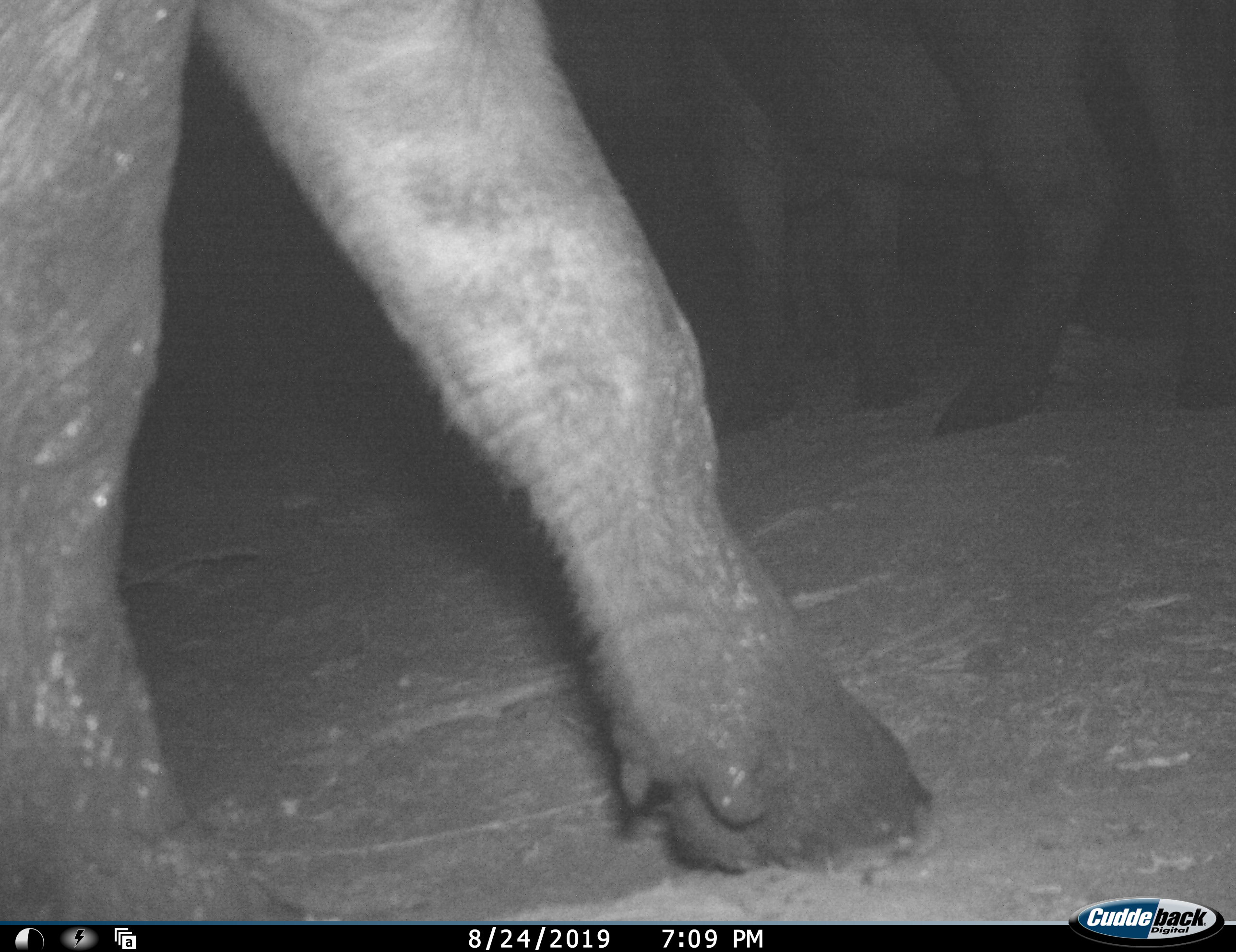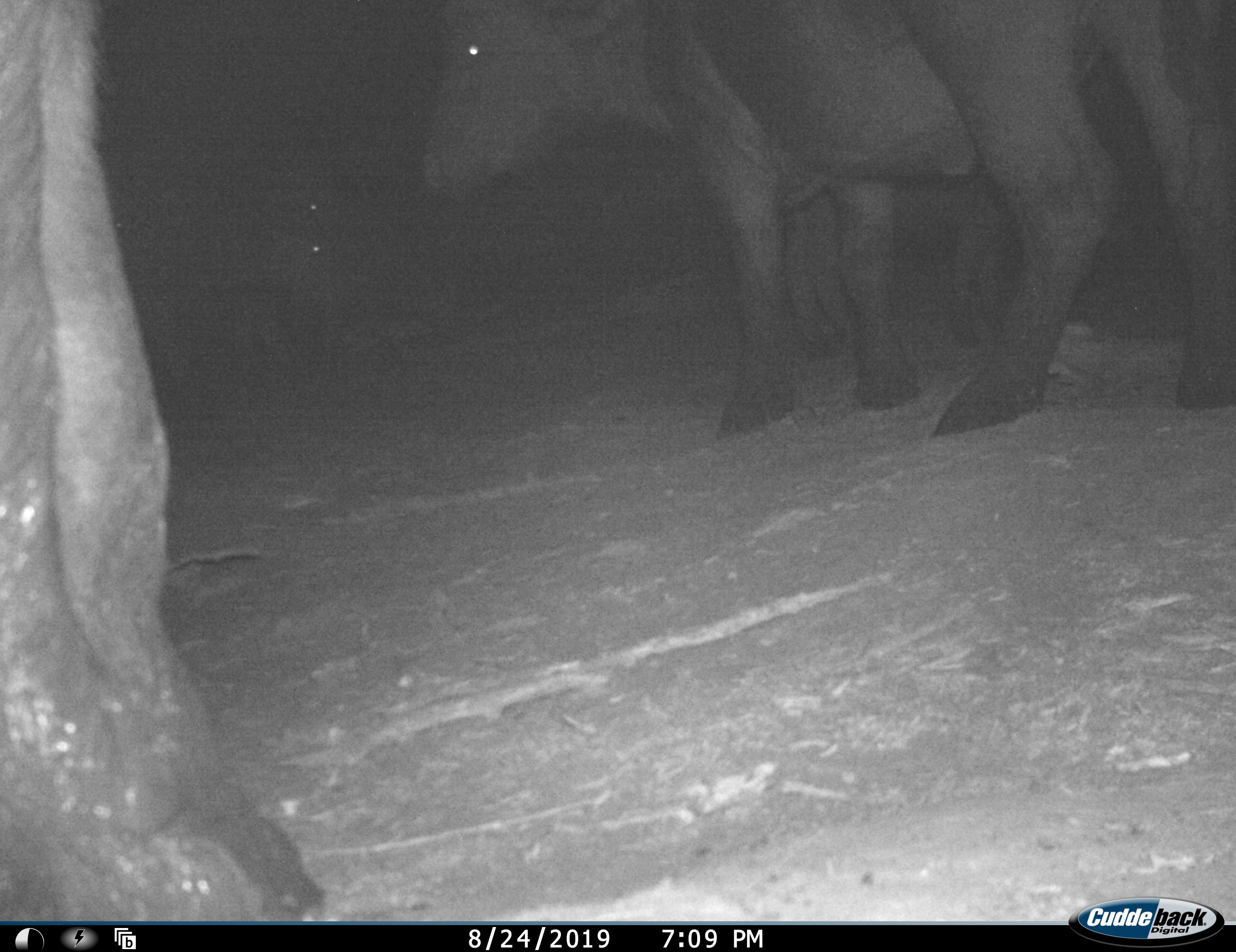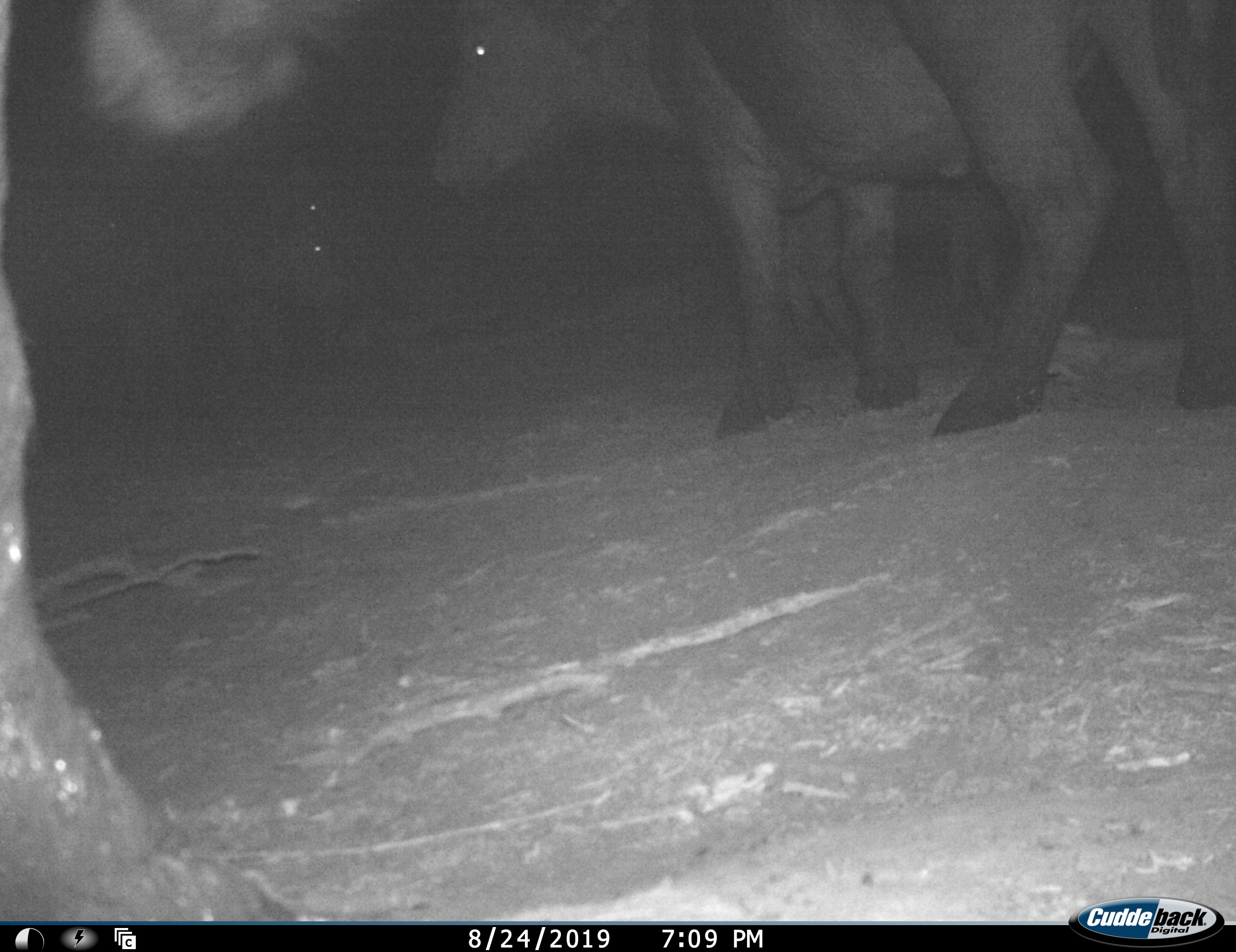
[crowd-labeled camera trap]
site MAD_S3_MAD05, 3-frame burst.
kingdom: Animalia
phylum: Chordata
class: Mammalia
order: Artiodactyla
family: Bovidae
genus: Syncerus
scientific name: Syncerus caffer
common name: african buffalo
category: buffalo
Buffalo (african buffalo) (Syncerus caffer), count 5. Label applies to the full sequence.